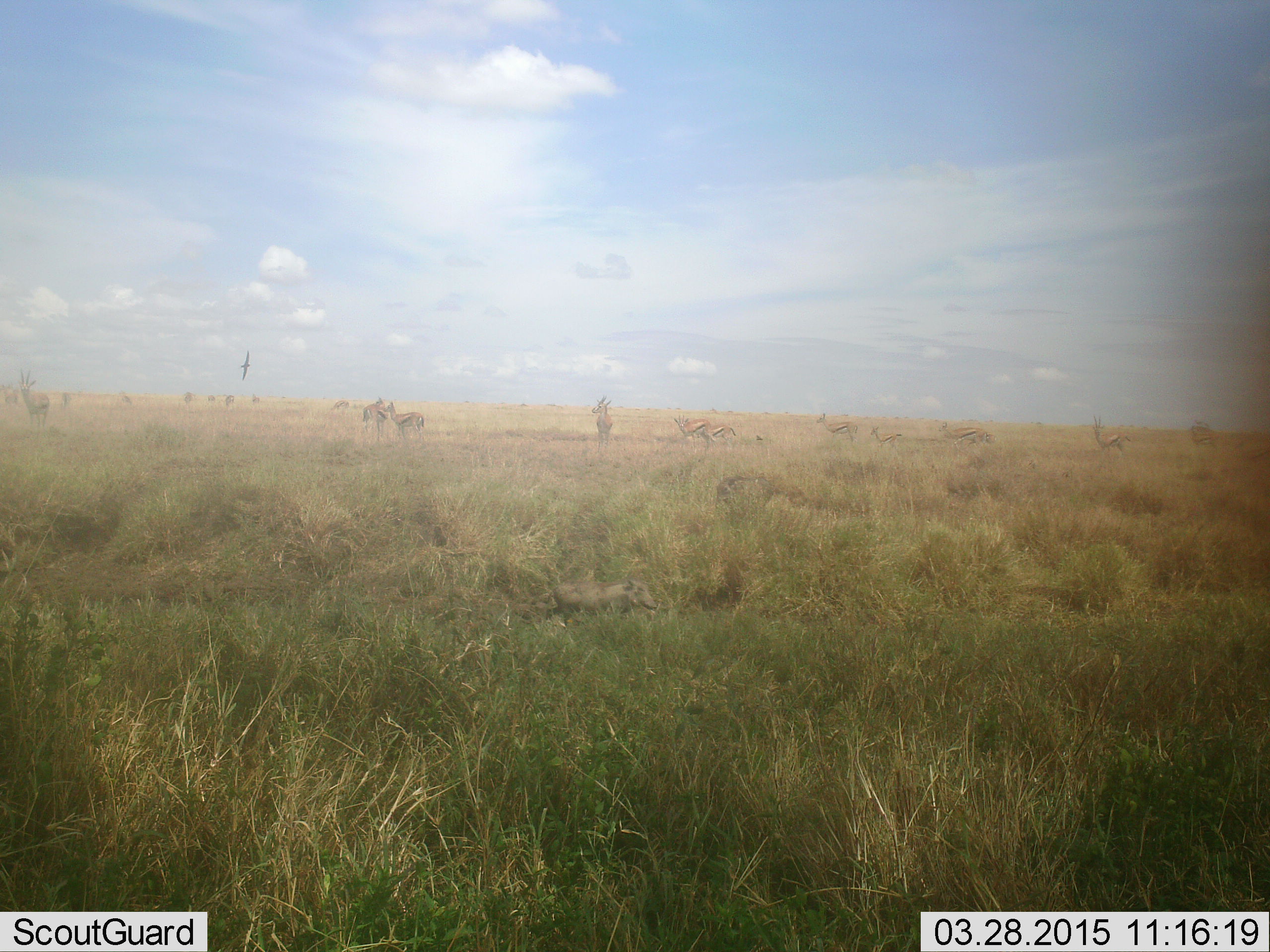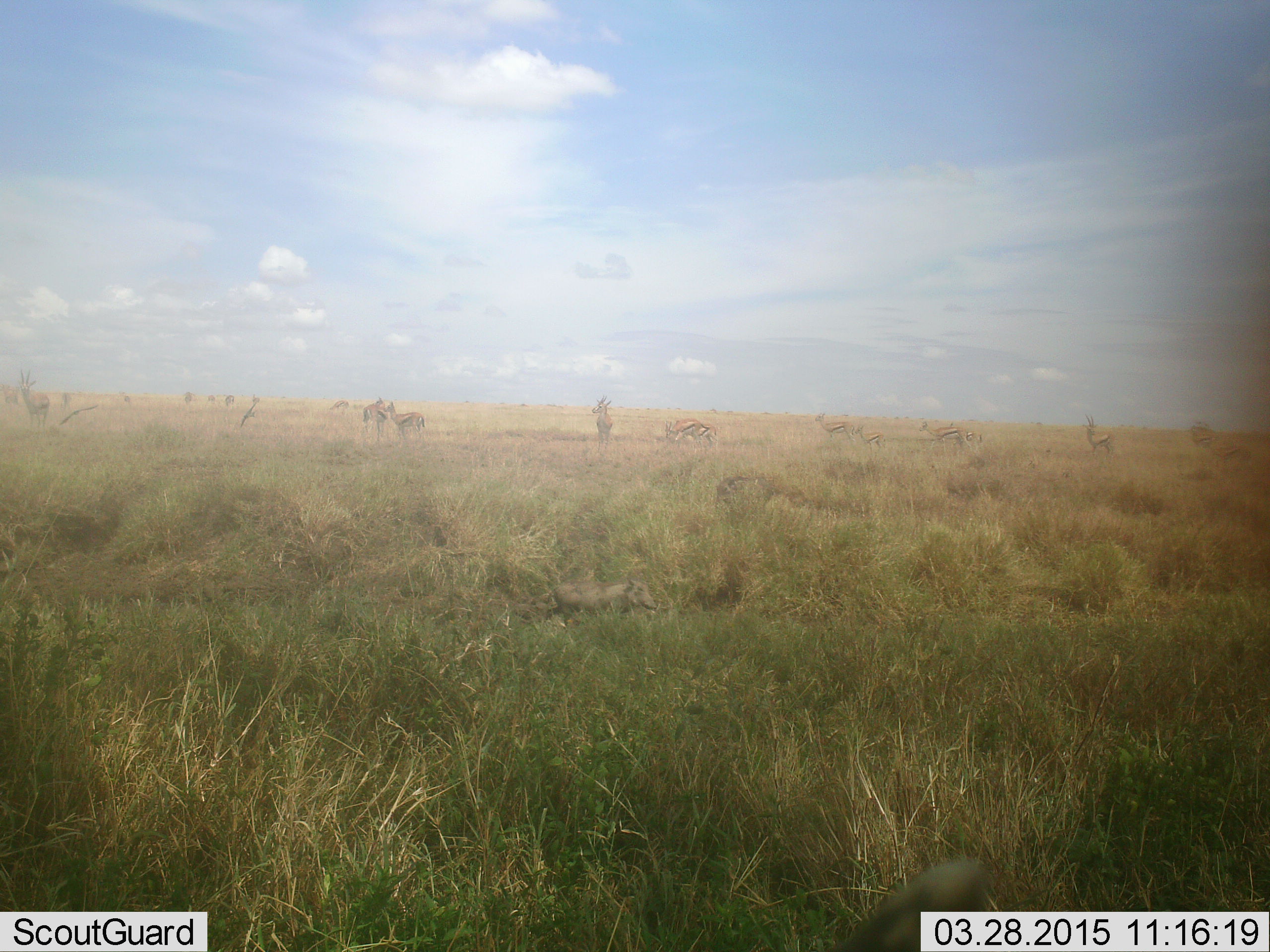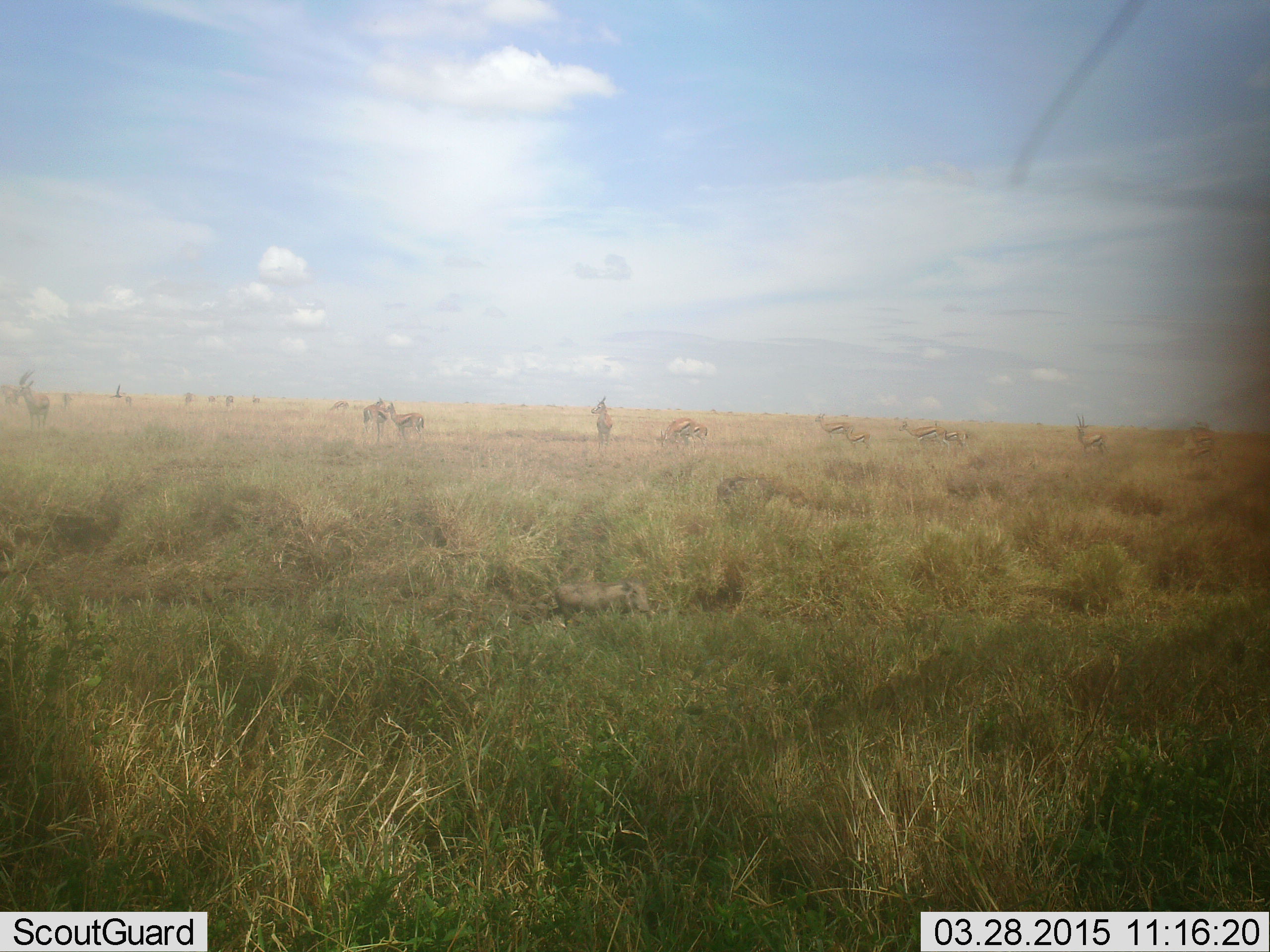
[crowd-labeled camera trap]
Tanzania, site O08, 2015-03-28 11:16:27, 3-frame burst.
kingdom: Animalia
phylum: Chordata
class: Mammalia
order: Artiodactyla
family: Bovidae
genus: Eudorcas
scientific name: Eudorcas thomsonii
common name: thomson's gazelle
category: gazellethomsons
Gazellethomsons (thomson's gazelle) (Eudorcas thomsonii), count 11-50. Behavior (volunteer vote fractions): standing 50%, resting 0%, moving 67%, interacting 0%. Young present (vote fraction): 11%. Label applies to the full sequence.